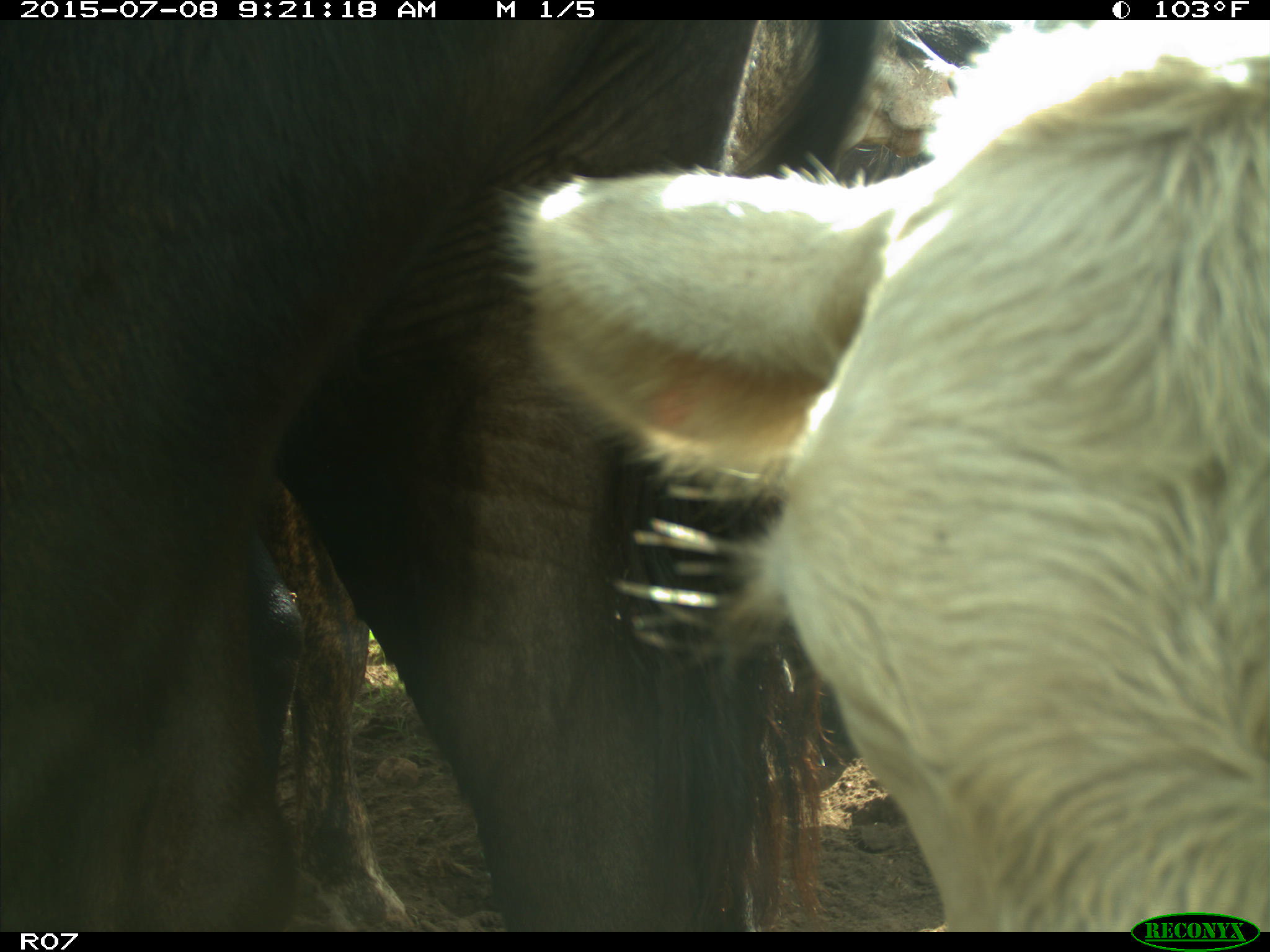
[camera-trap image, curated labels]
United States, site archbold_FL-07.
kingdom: Animalia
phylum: Chordata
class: Mammalia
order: Artiodactyla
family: Bovidae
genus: Bos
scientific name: Bos taurus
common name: domestic cow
Bos taurus (domestic cow).